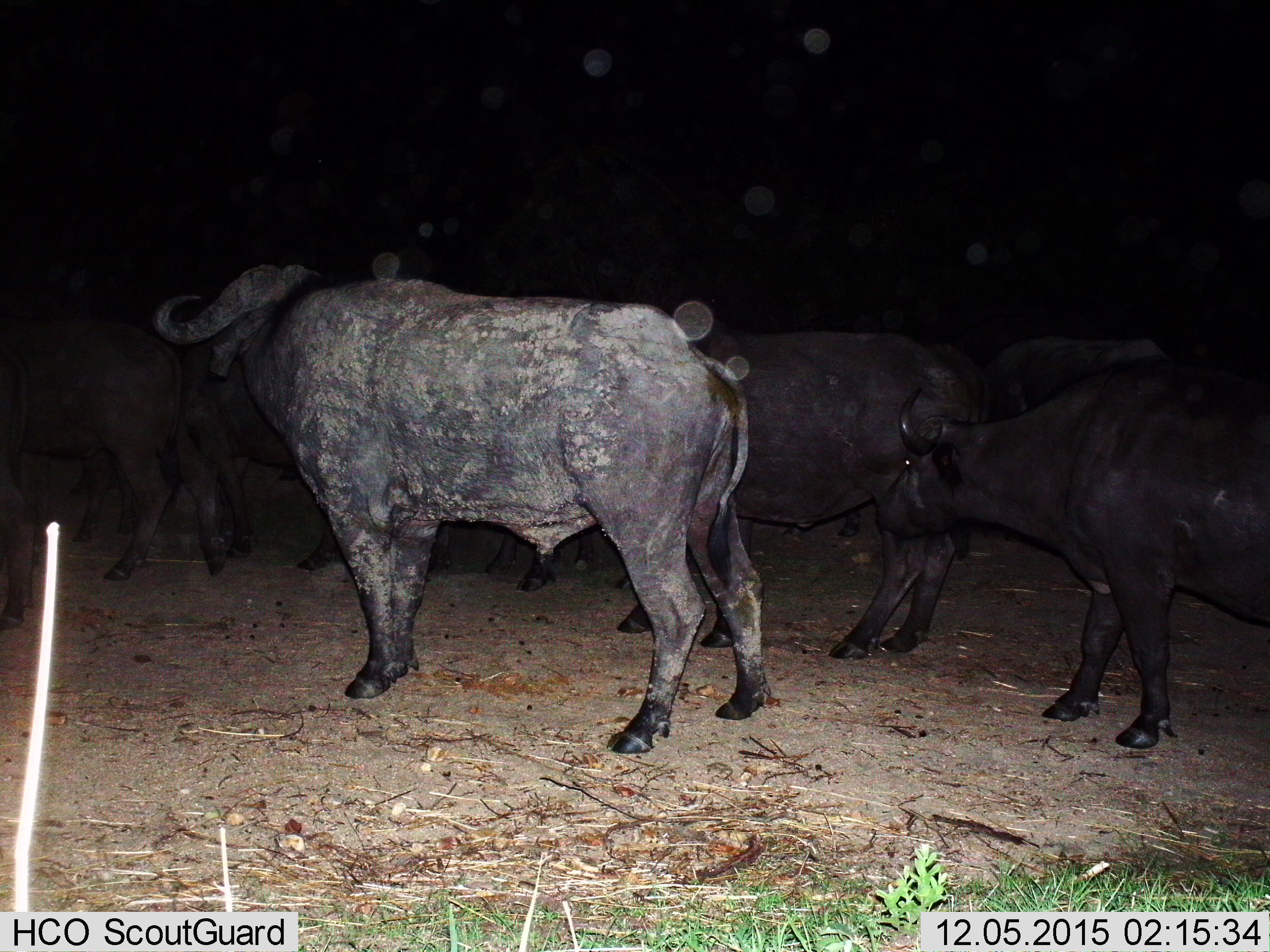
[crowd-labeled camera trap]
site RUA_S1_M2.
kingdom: Animalia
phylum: Chordata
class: Mammalia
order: Artiodactyla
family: Bovidae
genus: Syncerus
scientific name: Syncerus caffer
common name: african buffalo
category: buffalo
Buffalo (african buffalo) (Syncerus caffer), count 8. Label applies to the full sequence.